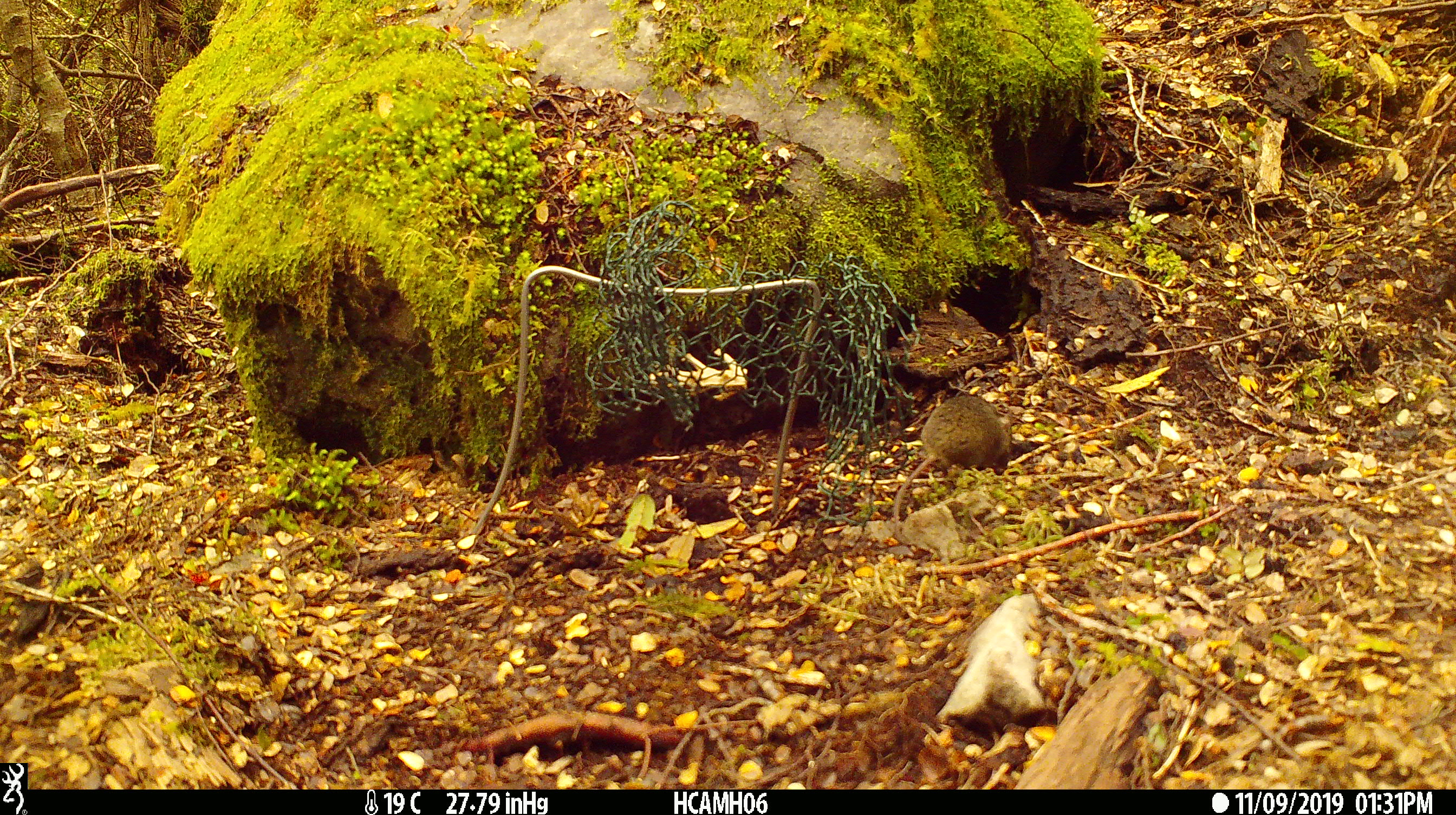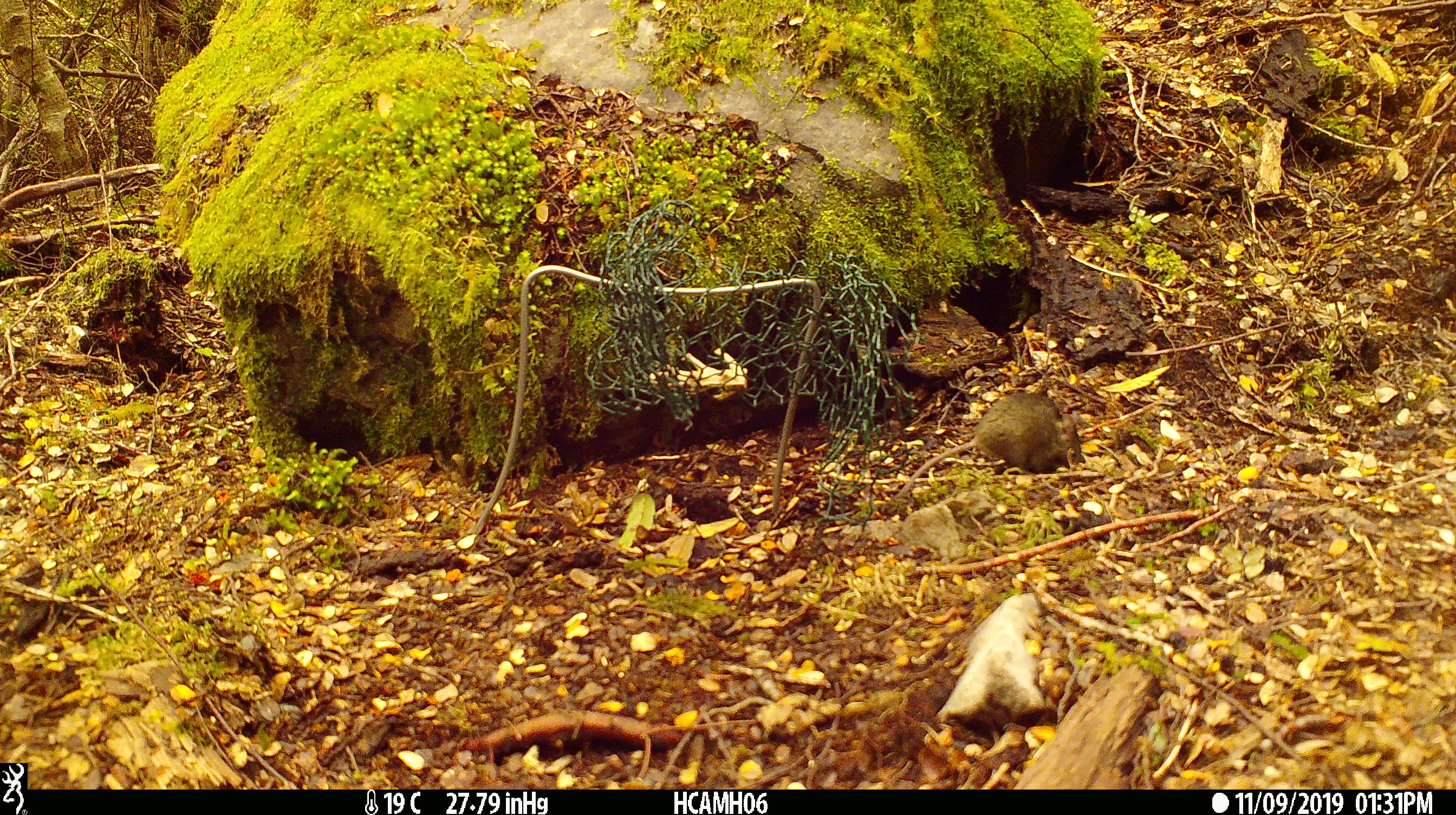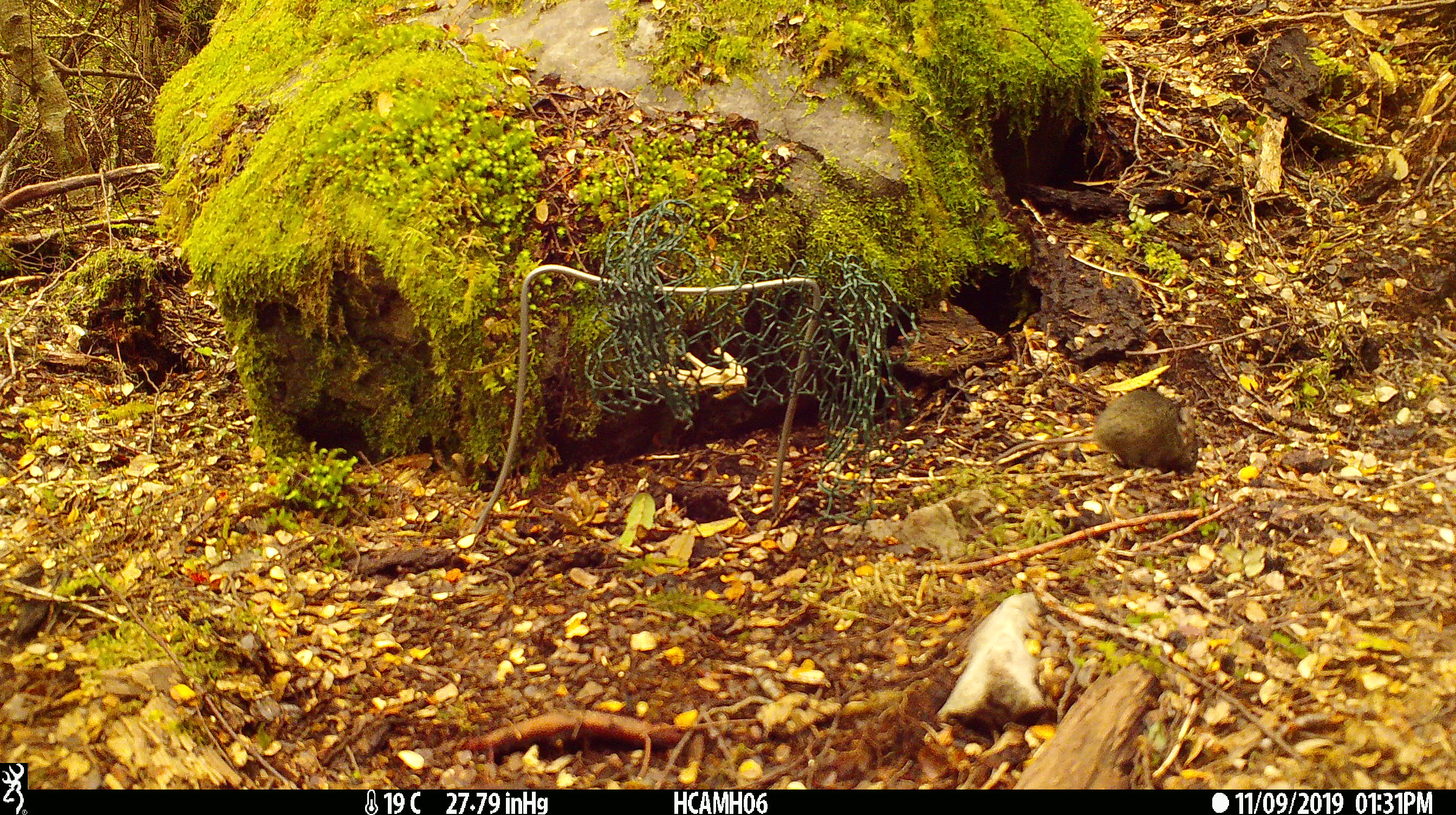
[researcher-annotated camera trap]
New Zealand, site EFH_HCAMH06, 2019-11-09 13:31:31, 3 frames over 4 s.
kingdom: Animalia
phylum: Chordata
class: Mammalia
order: Rodentia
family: Muridae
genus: Mus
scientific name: Mus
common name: mouse